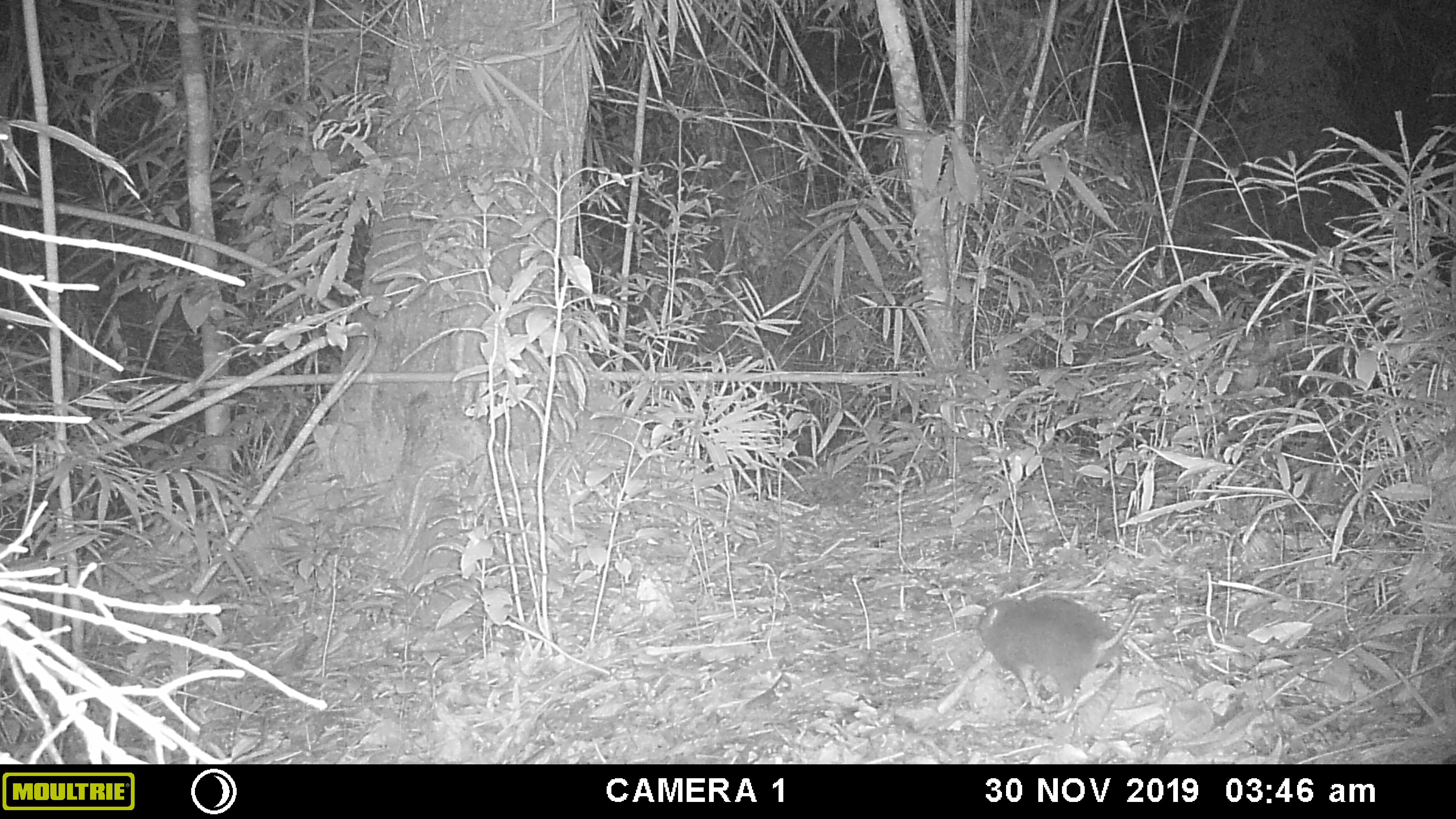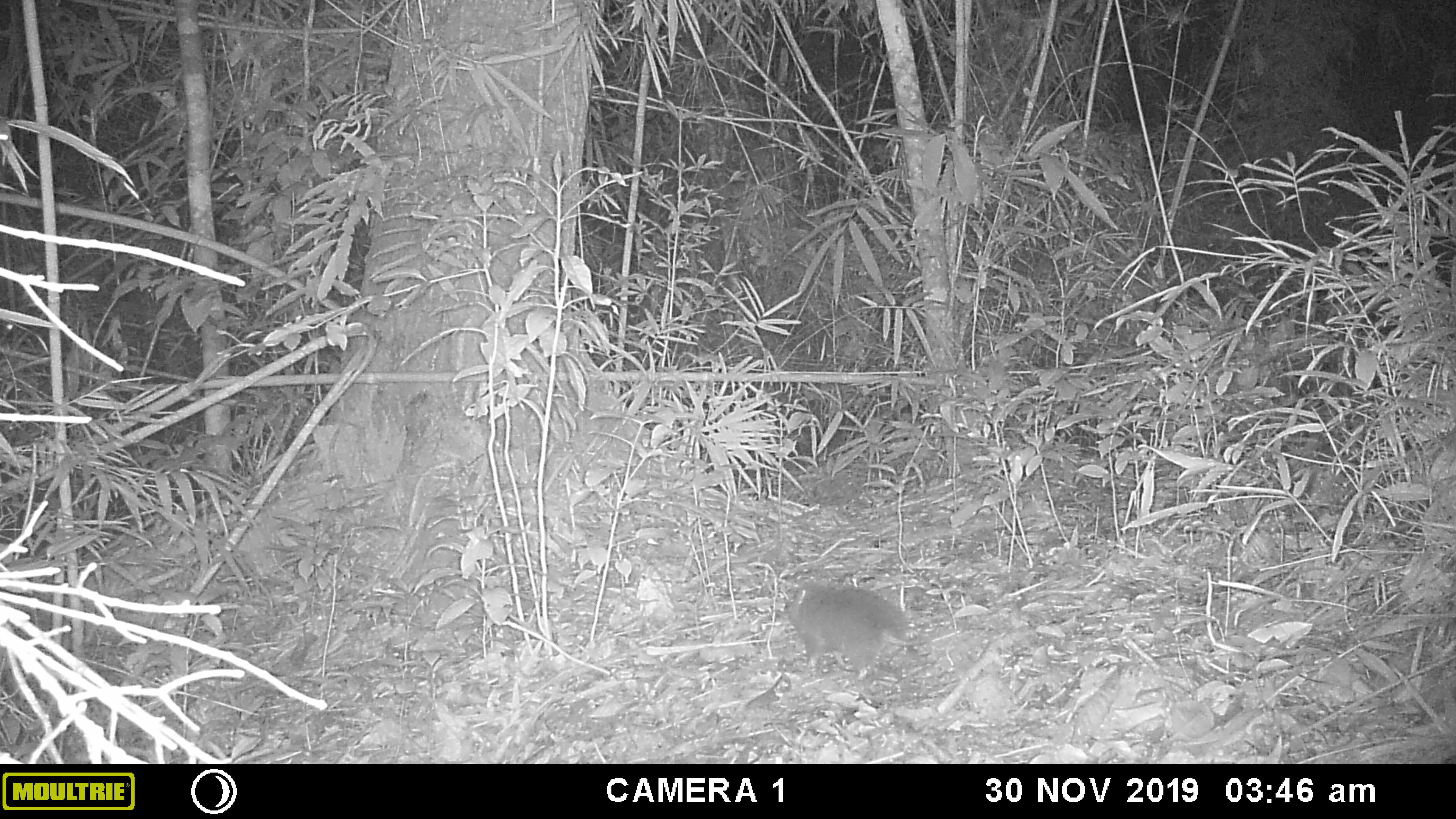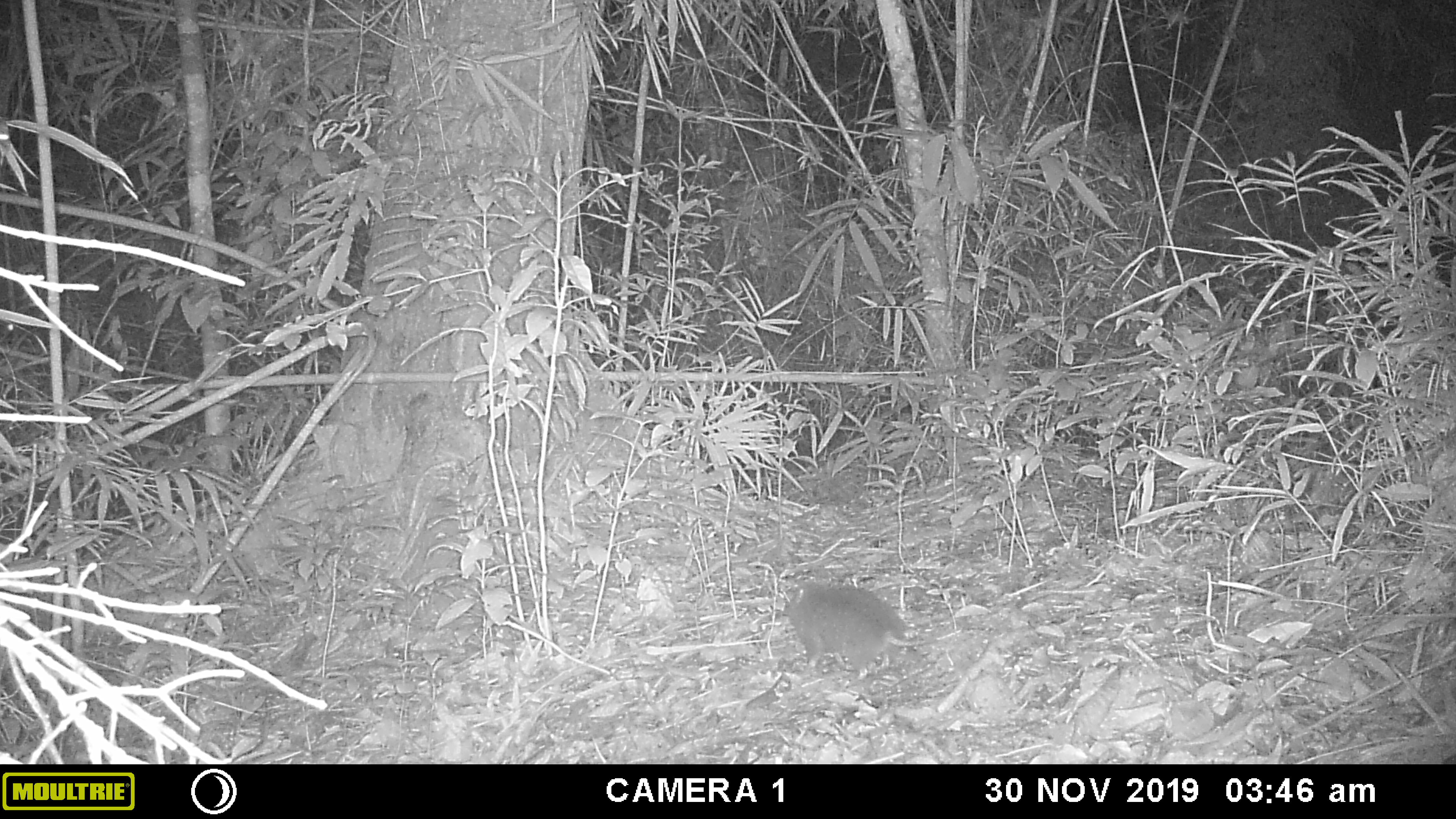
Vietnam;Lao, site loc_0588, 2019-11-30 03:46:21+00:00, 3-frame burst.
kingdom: Animalia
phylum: Chordata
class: Mammalia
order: Rodentia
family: Echimyidae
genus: Dactylomys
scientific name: Dactylomys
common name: bamboo rat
Bamboo rat (Dactylomys). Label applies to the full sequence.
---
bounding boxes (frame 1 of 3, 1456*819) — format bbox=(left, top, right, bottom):
bamboo rat: bbox=(976, 597, 1143, 712)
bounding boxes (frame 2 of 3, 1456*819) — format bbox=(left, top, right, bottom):
bamboo rat: bbox=(778, 581, 947, 684)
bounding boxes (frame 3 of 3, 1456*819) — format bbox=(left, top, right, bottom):
bamboo rat: bbox=(780, 581, 935, 679)